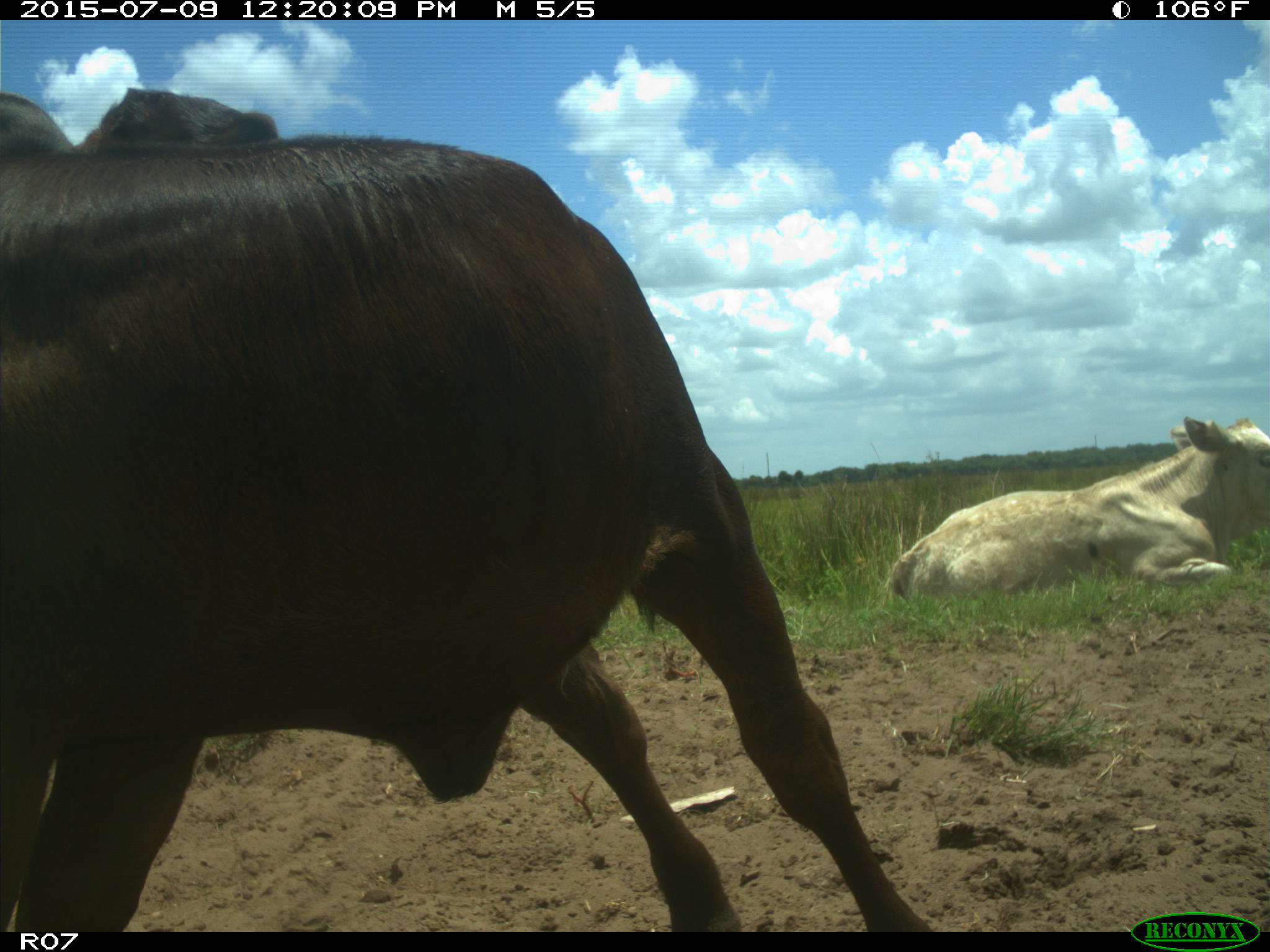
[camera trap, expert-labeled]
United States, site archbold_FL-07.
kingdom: Animalia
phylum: Chordata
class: Mammalia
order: Artiodactyla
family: Bovidae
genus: Bos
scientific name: Bos taurus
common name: domestic cow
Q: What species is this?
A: Bos taurus (domestic cow).